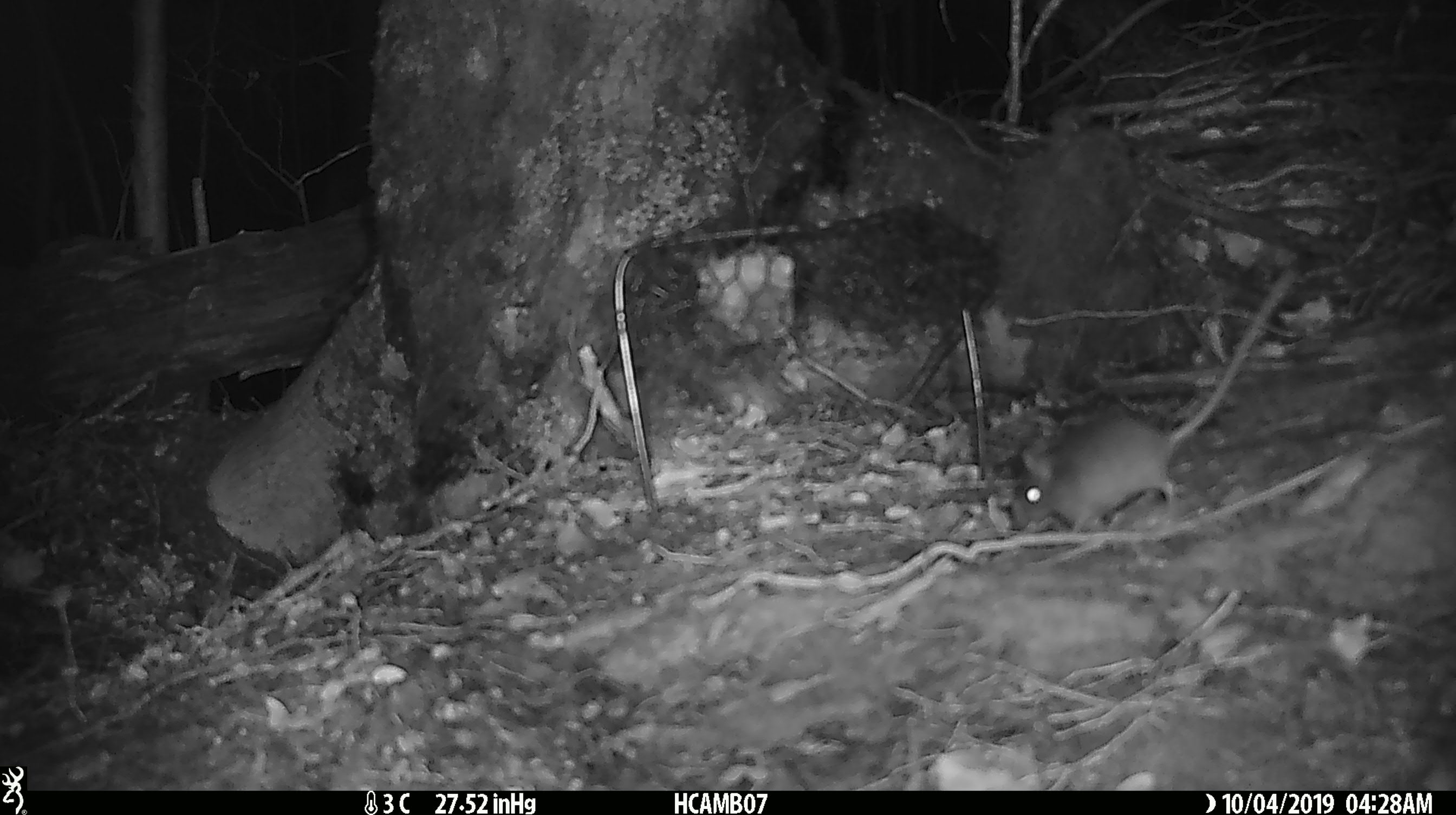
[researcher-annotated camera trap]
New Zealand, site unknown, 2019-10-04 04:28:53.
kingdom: Animalia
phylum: Chordata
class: Mammalia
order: Rodentia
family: Muridae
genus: Mus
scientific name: Mus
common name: mouse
Mouse (Mus).